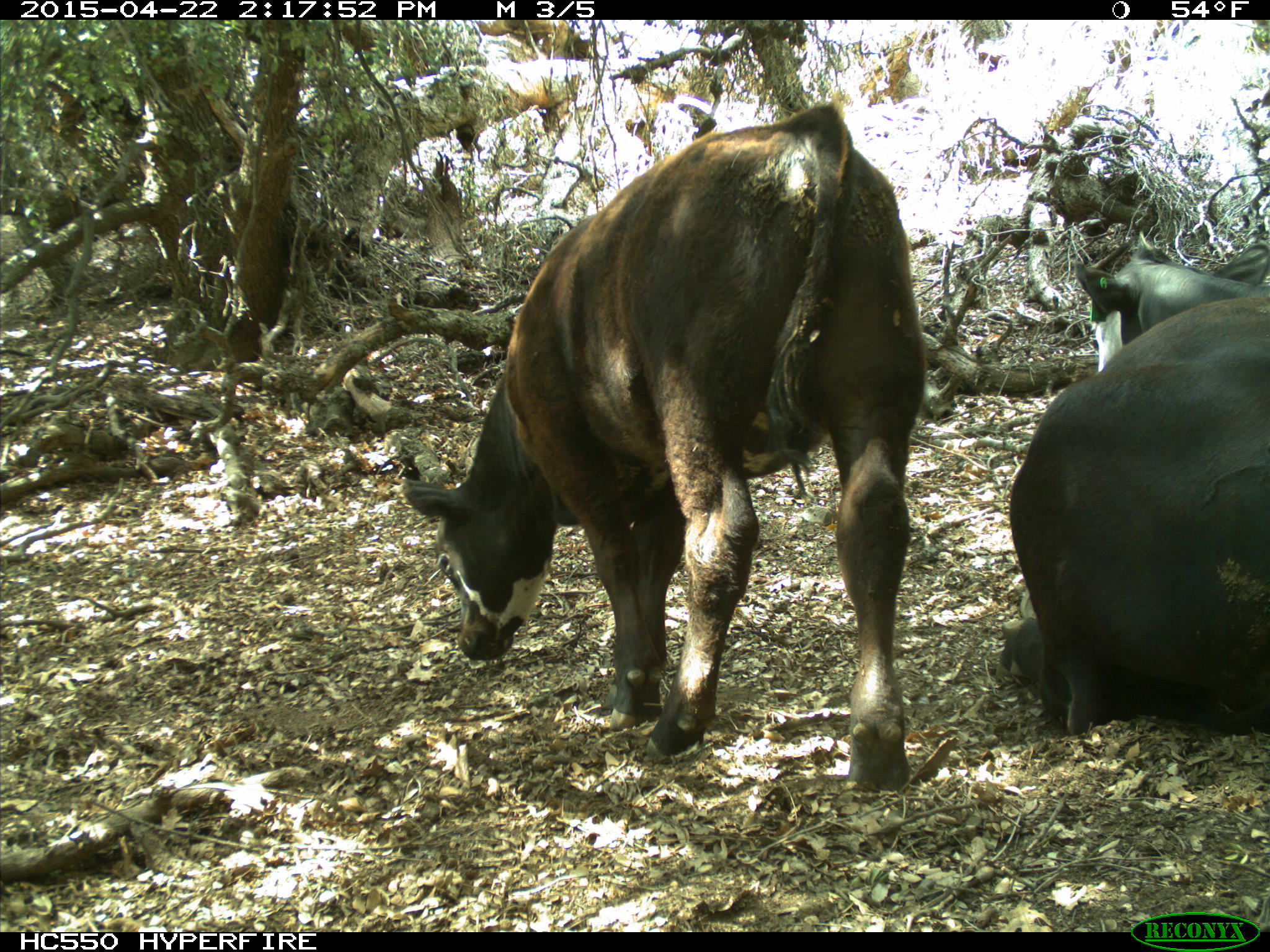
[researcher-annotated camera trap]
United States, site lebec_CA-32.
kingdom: Animalia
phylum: Chordata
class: Mammalia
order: Artiodactyla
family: Bovidae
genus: Bos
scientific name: Bos taurus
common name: domestic cow